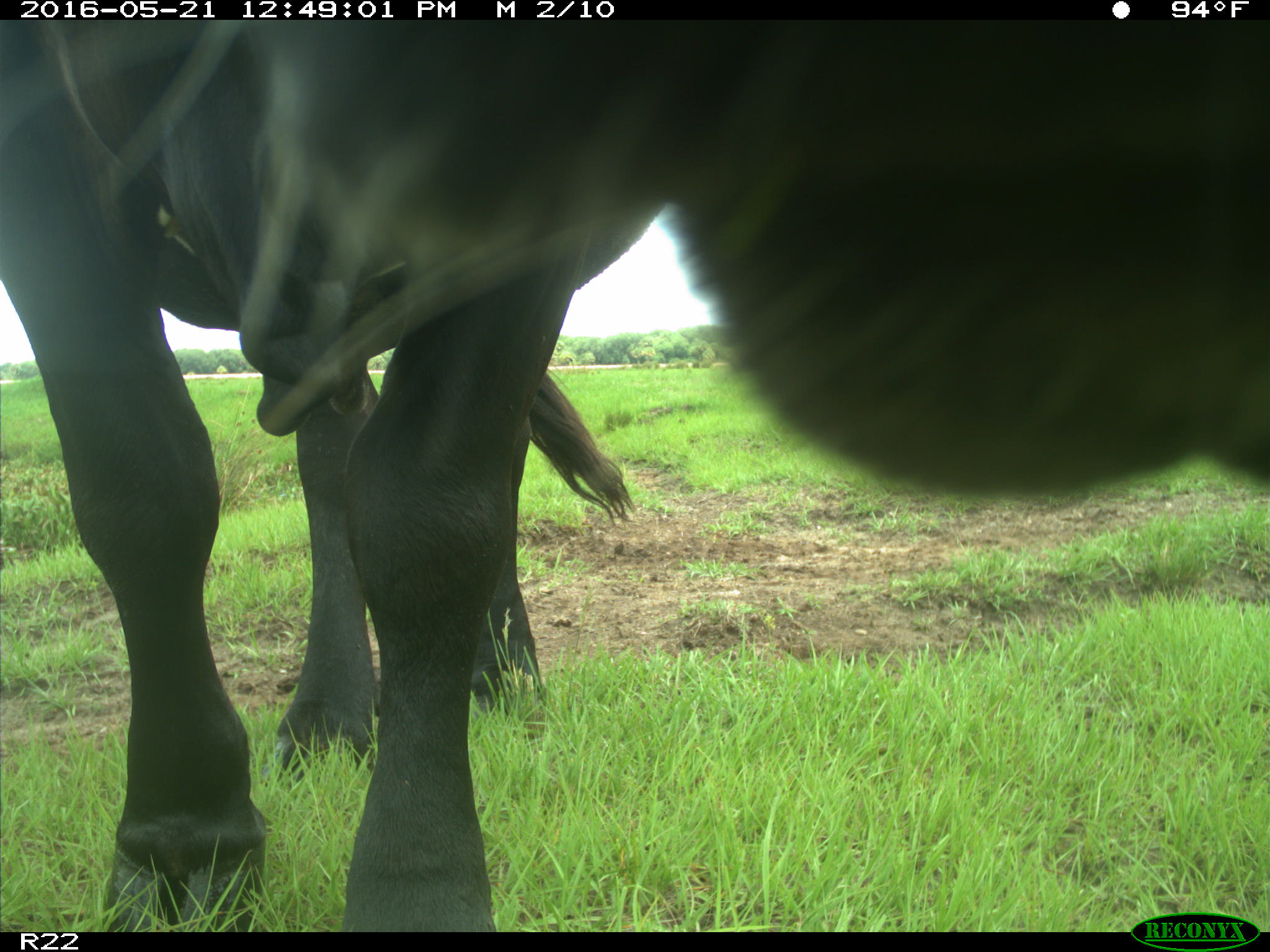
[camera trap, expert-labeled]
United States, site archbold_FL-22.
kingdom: Animalia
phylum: Chordata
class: Mammalia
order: Artiodactyla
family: Bovidae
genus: Bos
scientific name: Bos taurus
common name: domestic cow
Bos taurus (domestic cow).